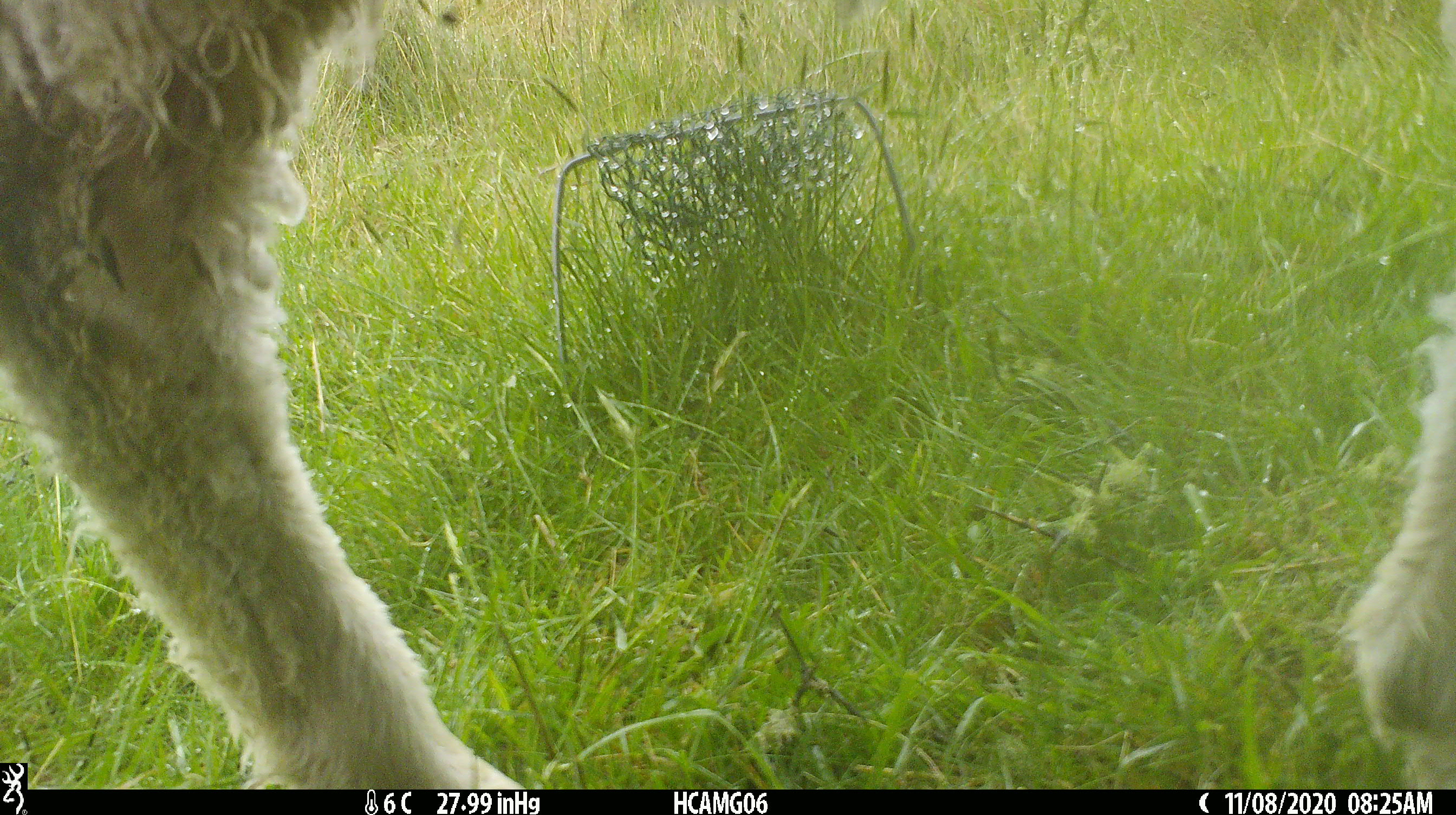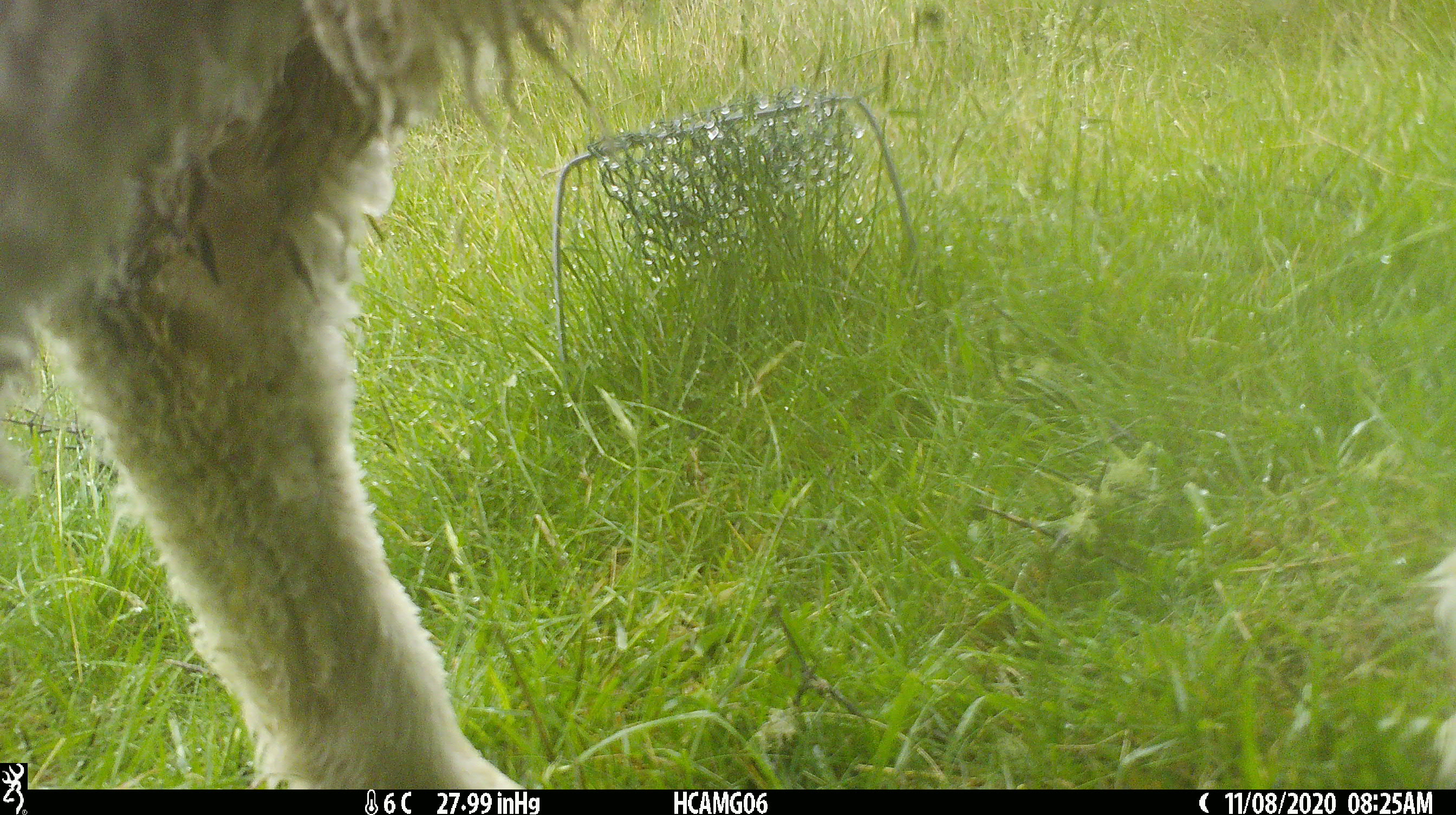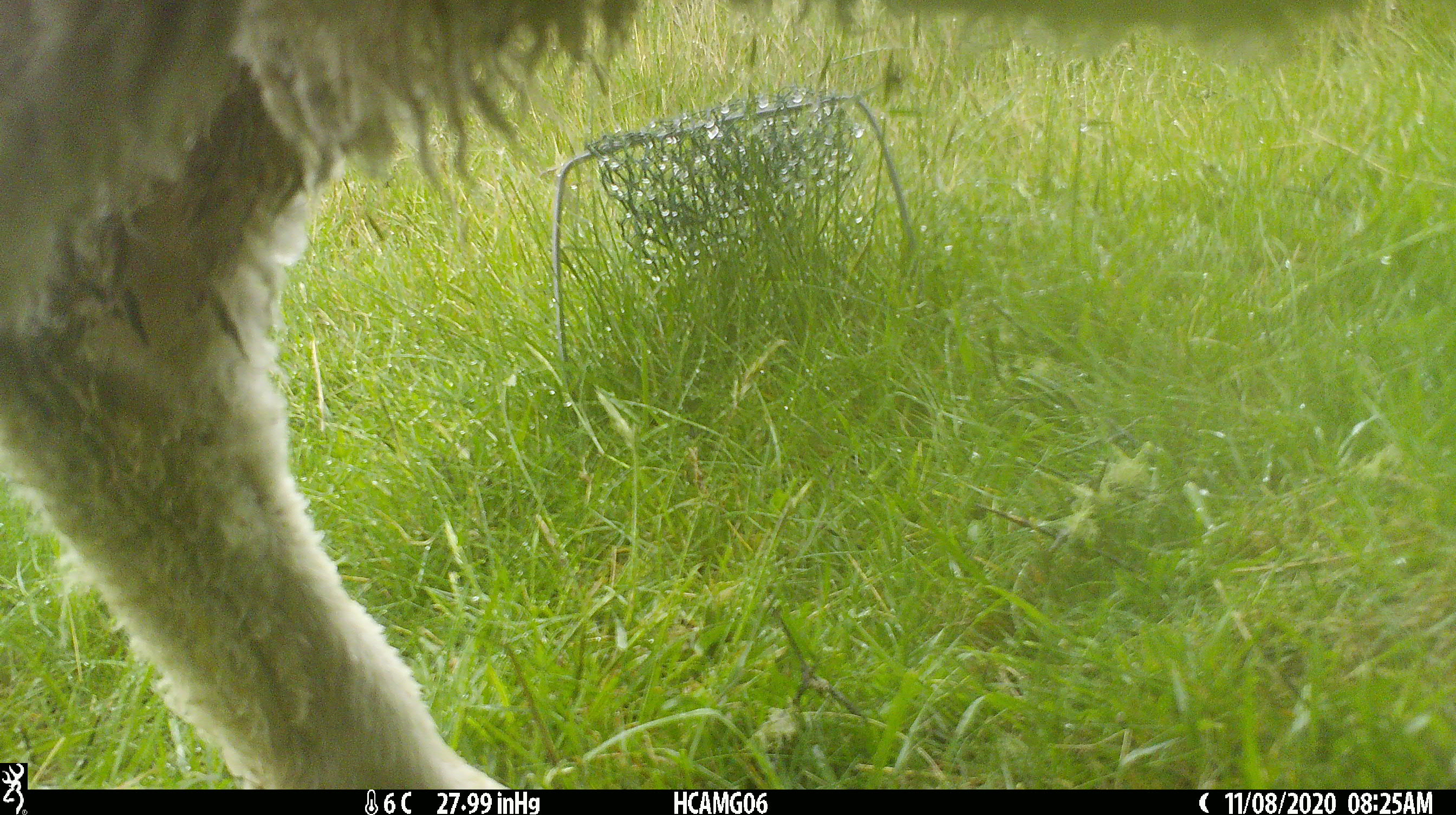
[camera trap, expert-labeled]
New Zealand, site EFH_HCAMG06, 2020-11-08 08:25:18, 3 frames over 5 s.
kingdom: Animalia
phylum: Chordata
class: Mammalia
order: Artiodactyla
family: Bovidae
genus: Ovis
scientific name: Ovis aries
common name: domestic sheep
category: sheep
Sheep (domestic sheep) (Ovis aries).